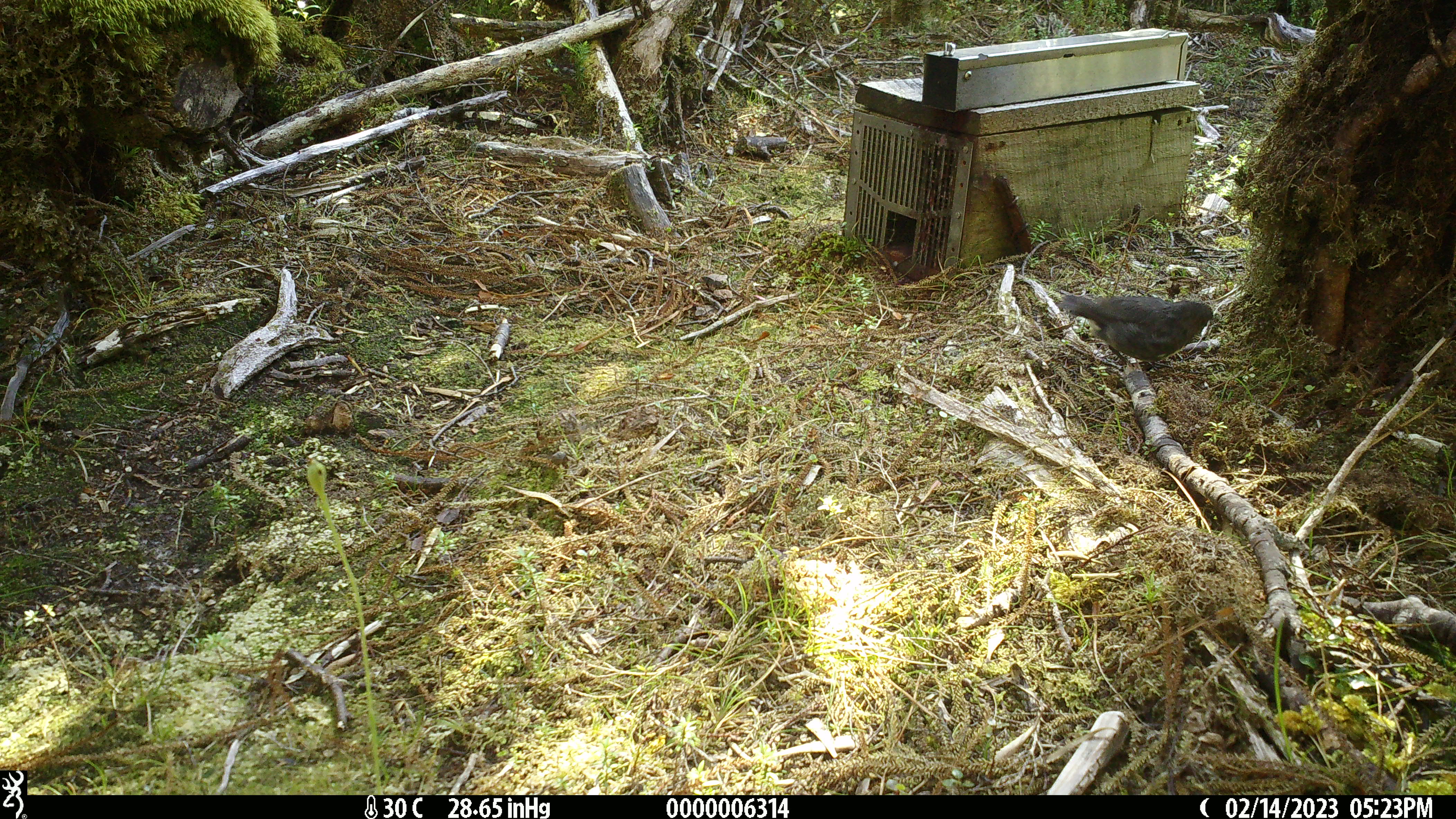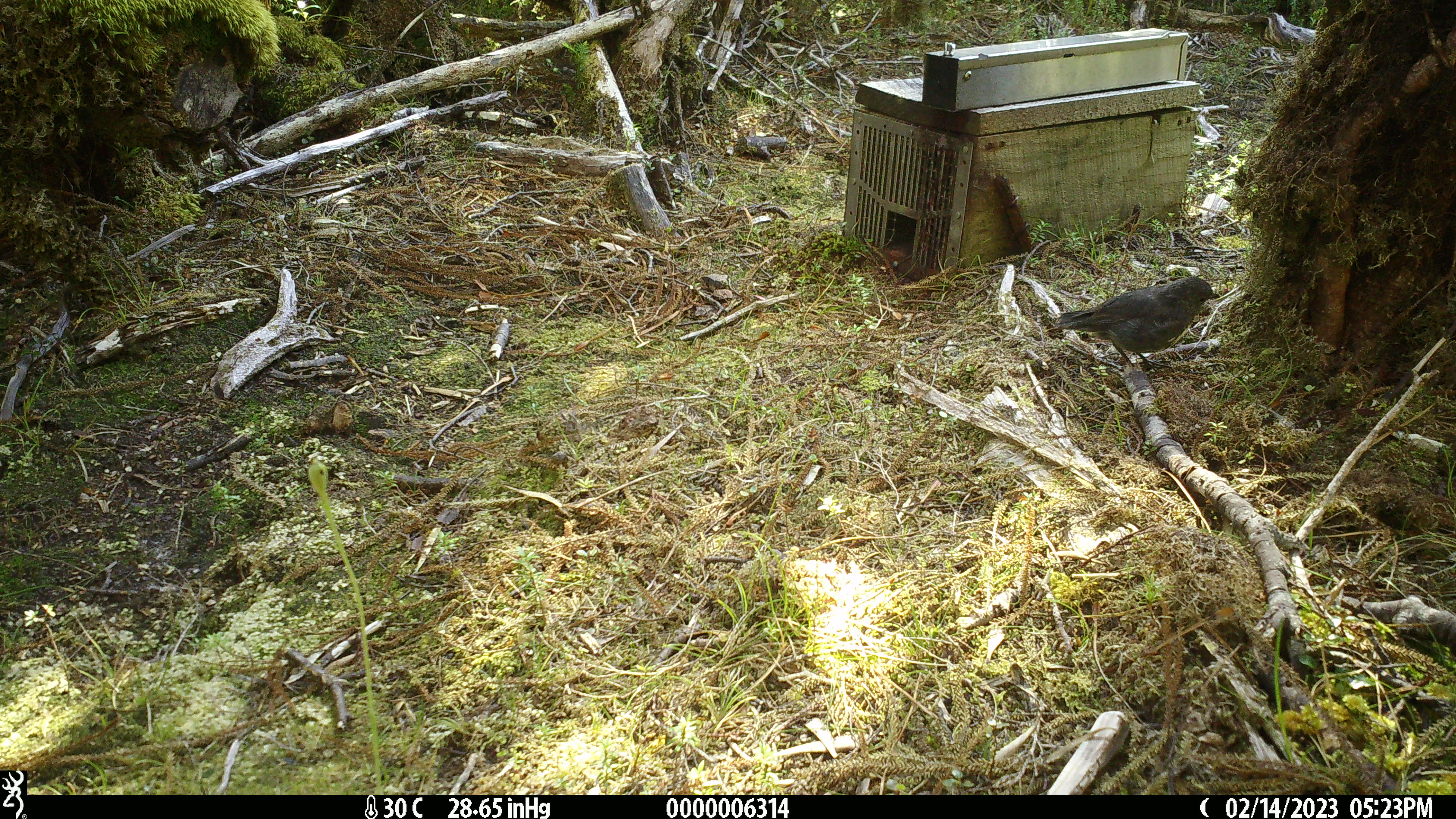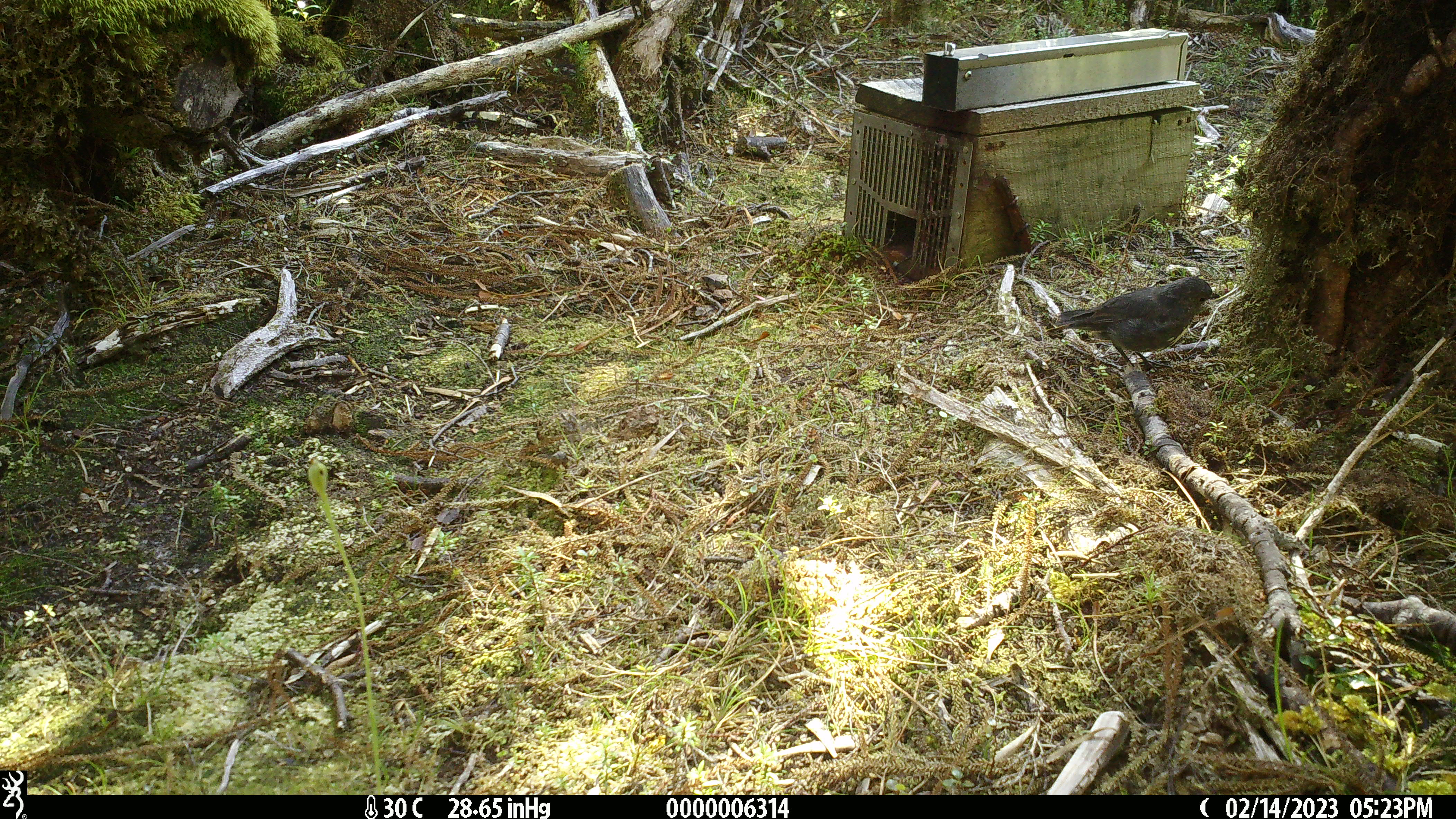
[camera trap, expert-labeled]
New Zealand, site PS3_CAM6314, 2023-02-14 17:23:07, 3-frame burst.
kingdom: Animalia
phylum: Chordata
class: Aves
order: Passeriformes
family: Petroicidae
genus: Petroica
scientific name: Petroica australis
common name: new zealand robin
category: robin